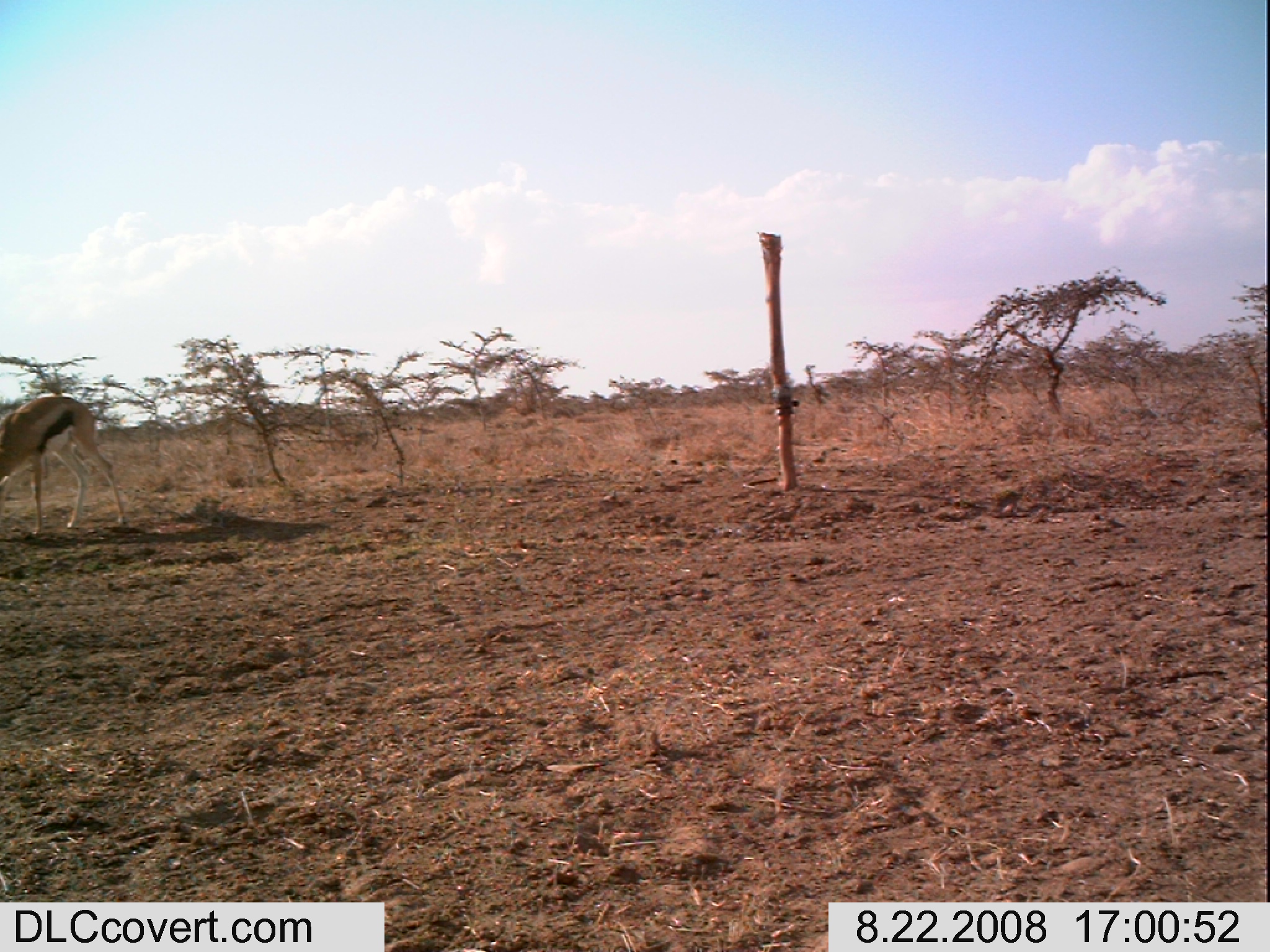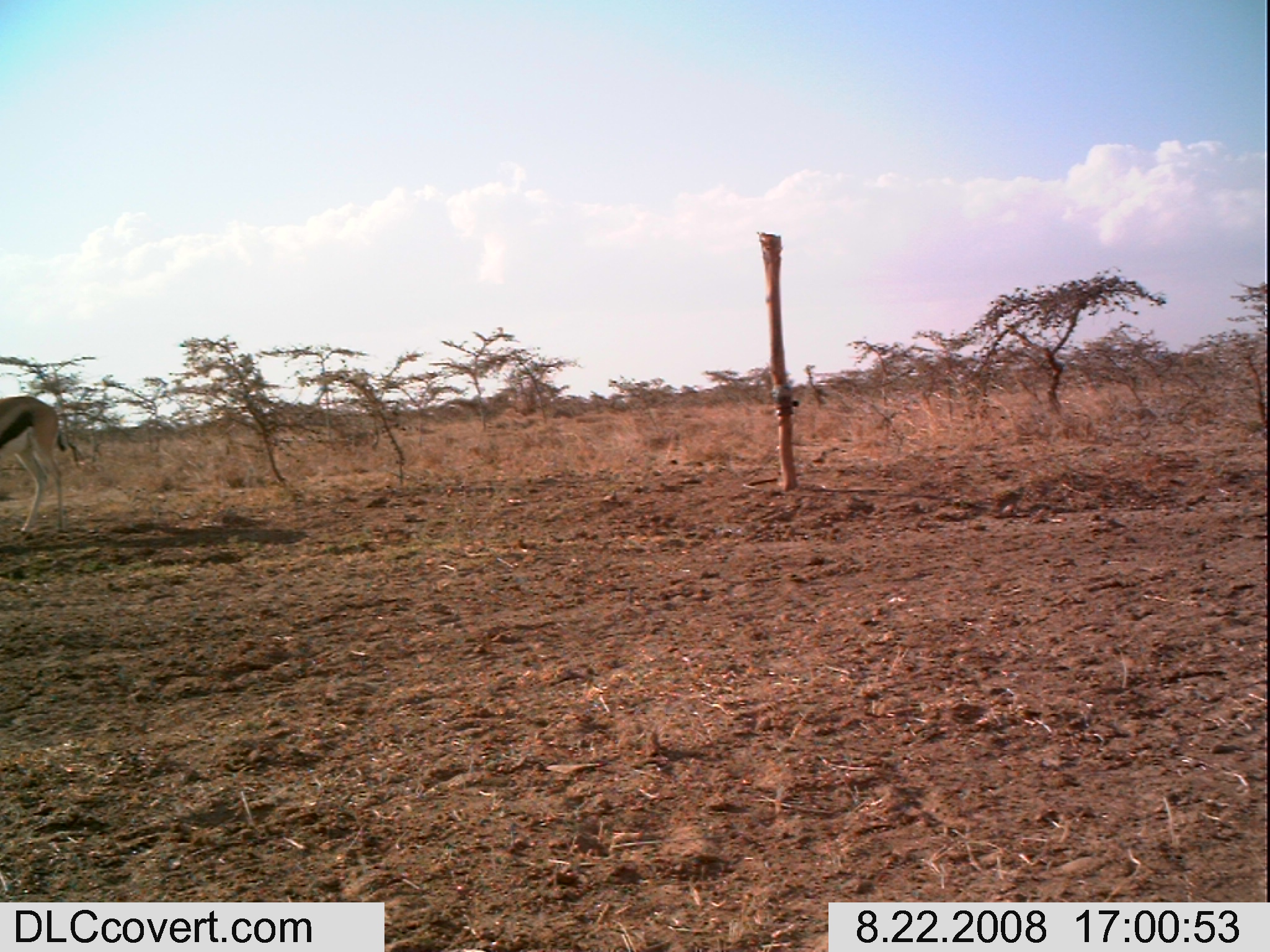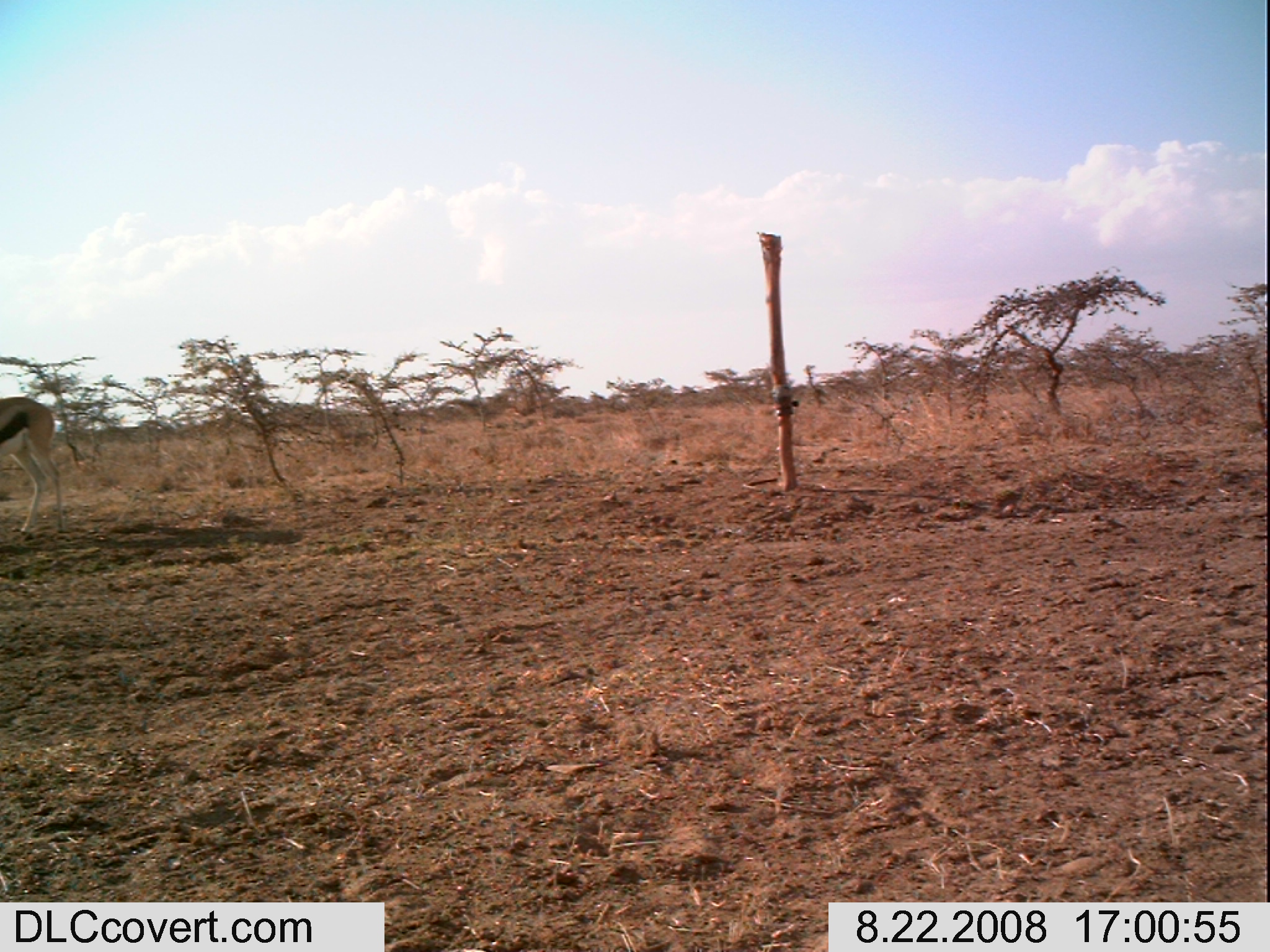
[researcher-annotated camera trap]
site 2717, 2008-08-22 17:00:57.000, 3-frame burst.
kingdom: Animalia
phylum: Chordata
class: Mammalia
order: Artiodactyla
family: Bovidae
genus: Eudorcas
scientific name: Eudorcas thomsonii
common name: thomson's gazelle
Eudorcas thomsonii (thomson's gazelle), count 1.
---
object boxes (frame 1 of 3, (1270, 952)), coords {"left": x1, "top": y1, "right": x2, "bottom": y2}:
eudorcas thomsonii: {"left": 0, "top": 394, "right": 126, "bottom": 538}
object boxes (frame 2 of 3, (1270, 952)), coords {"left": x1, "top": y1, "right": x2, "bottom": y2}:
eudorcas thomsonii: {"left": 0, "top": 394, "right": 66, "bottom": 538}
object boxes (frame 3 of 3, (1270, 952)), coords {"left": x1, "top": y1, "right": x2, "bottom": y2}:
eudorcas thomsonii: {"left": 0, "top": 392, "right": 70, "bottom": 534}